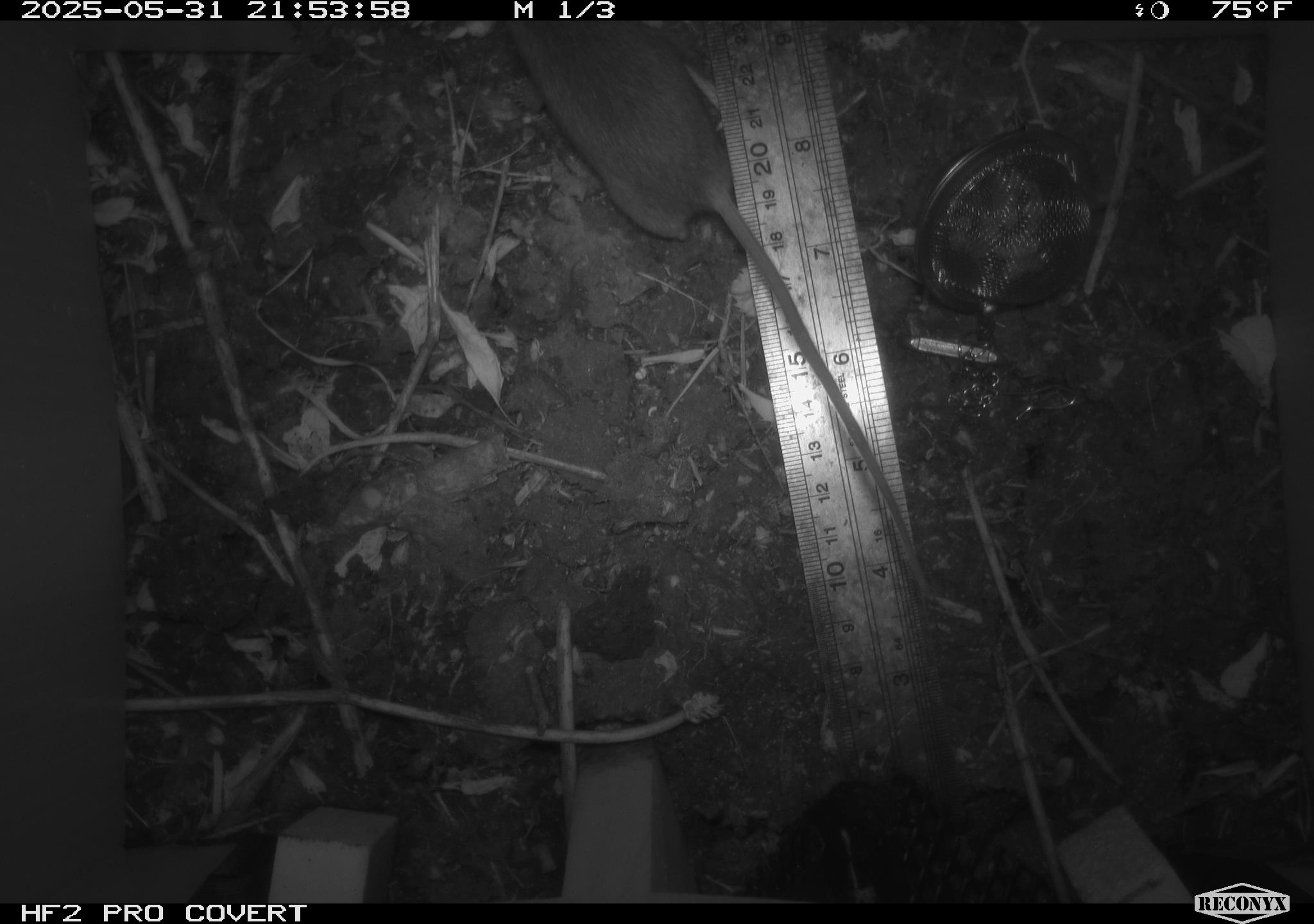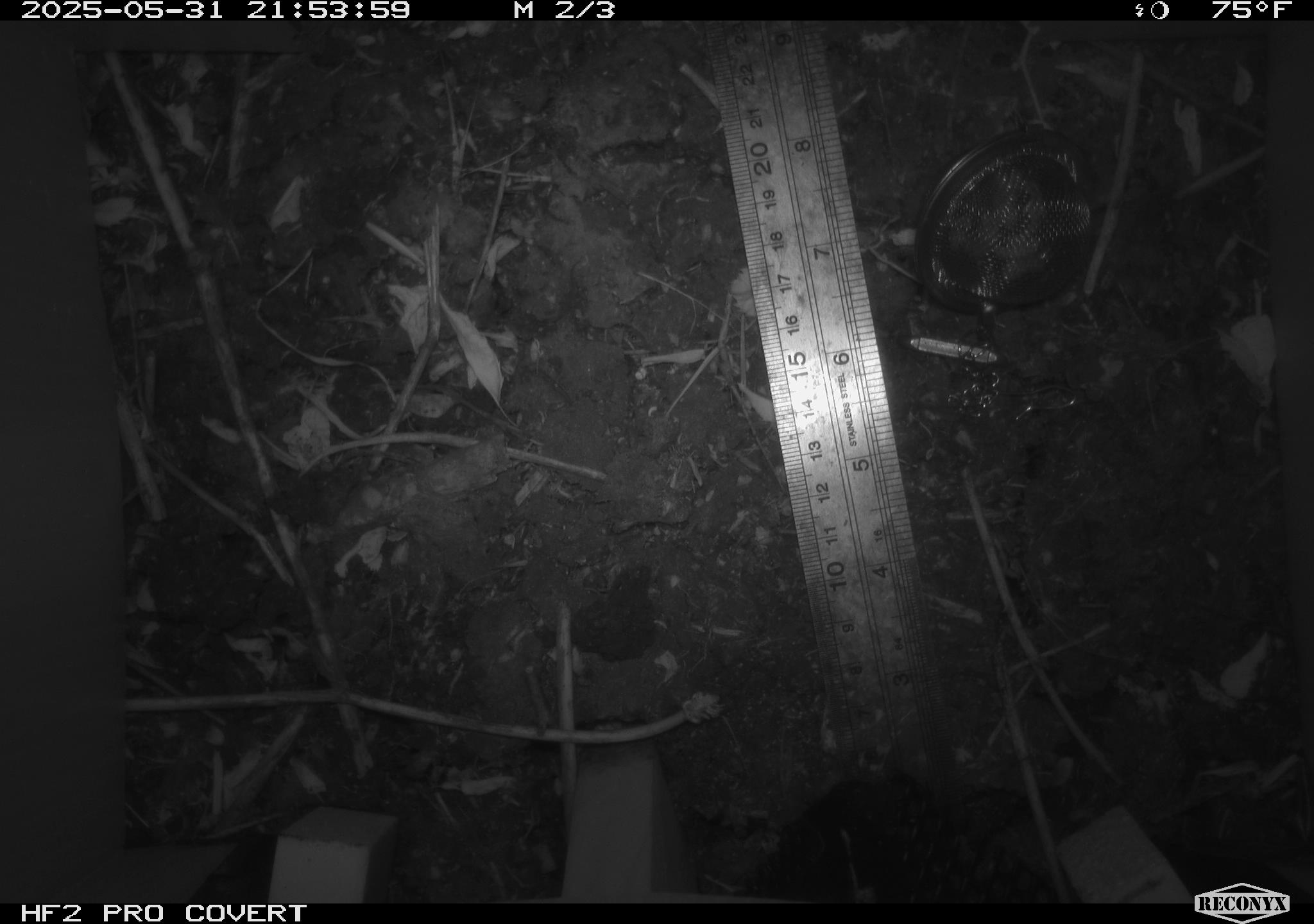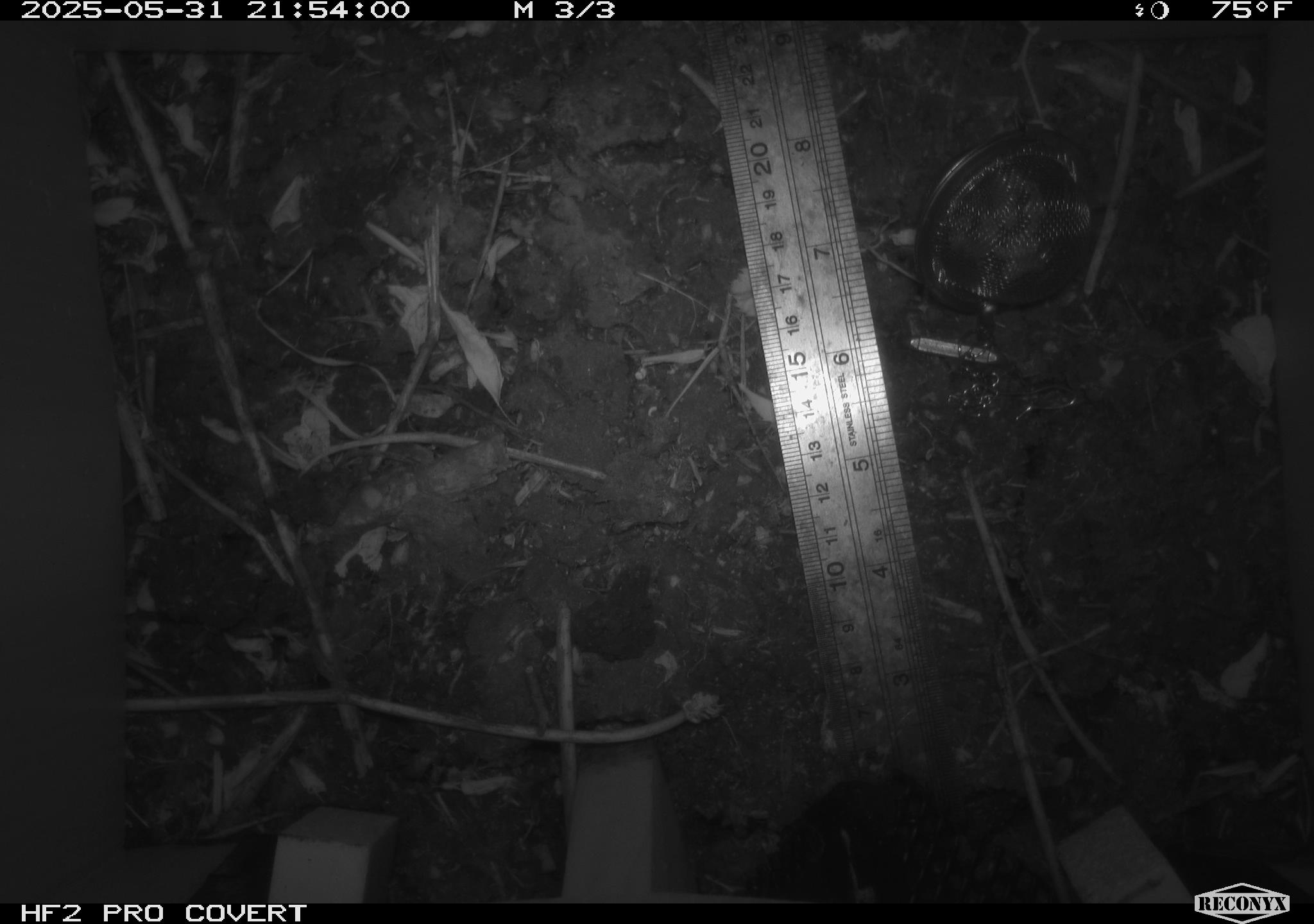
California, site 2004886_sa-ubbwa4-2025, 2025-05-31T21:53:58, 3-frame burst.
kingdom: Animalia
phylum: Chordata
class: Mammalia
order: Rodentia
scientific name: Rodentia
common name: rodent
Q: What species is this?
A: Rodent (Rodentia).